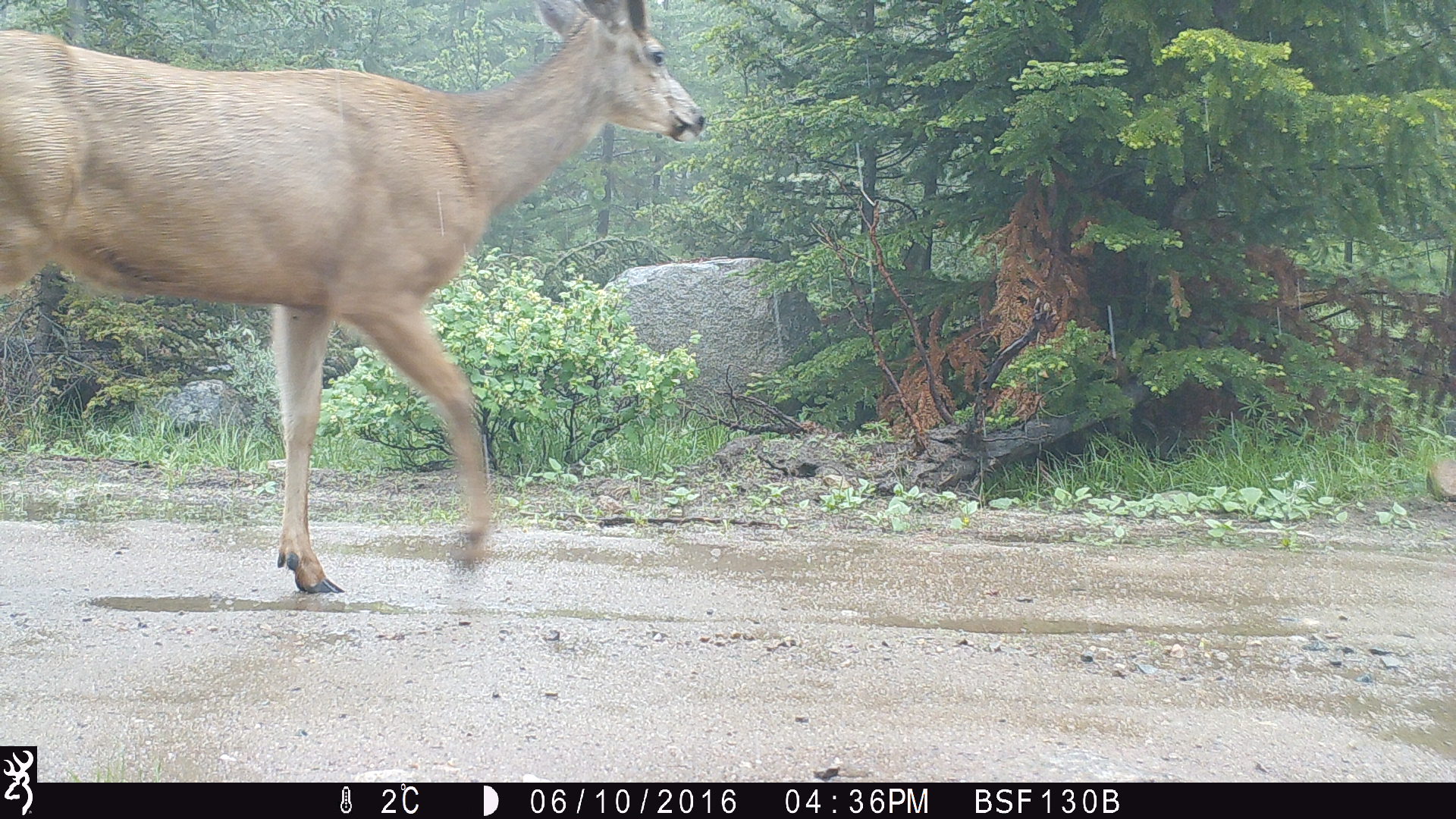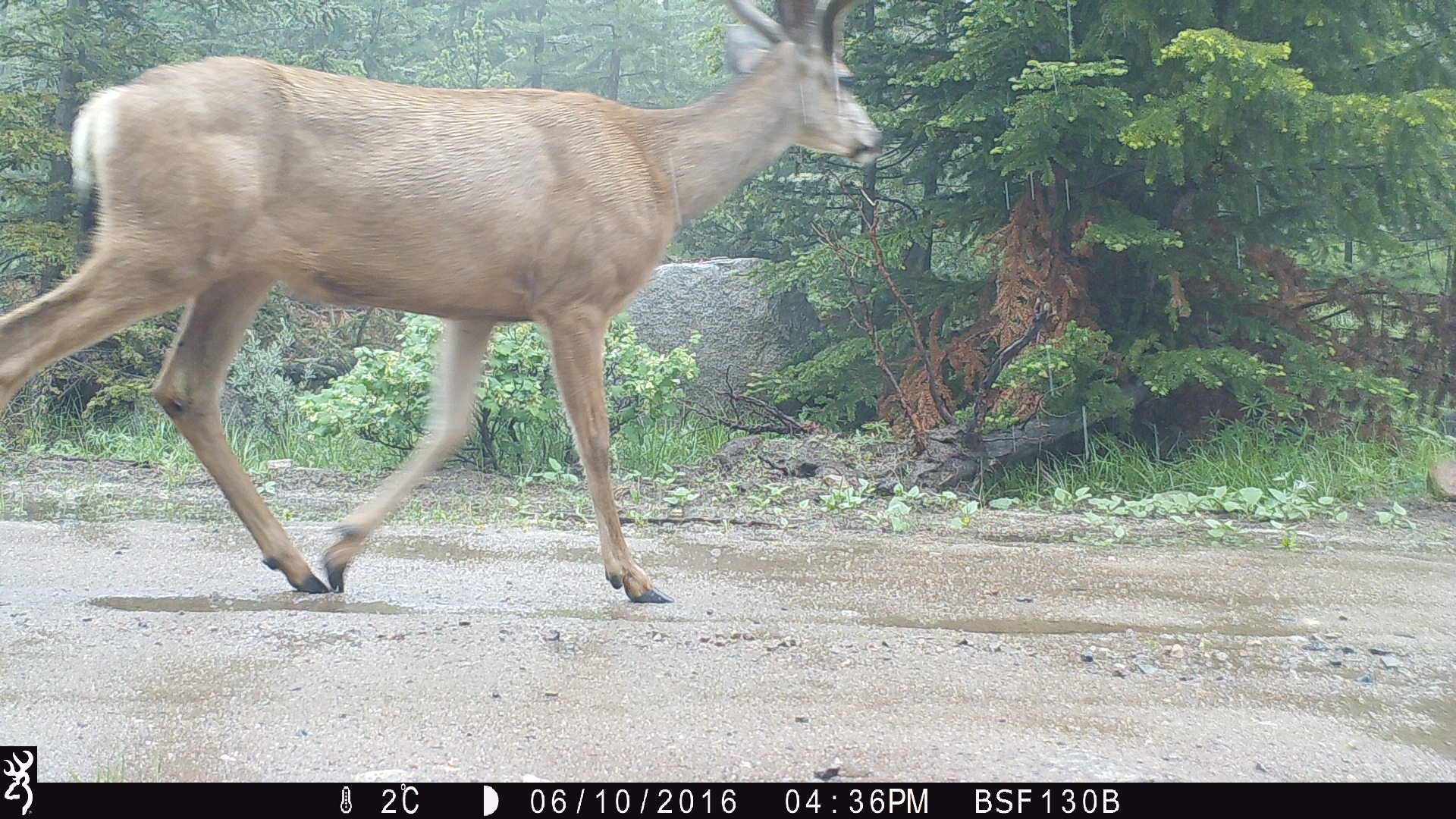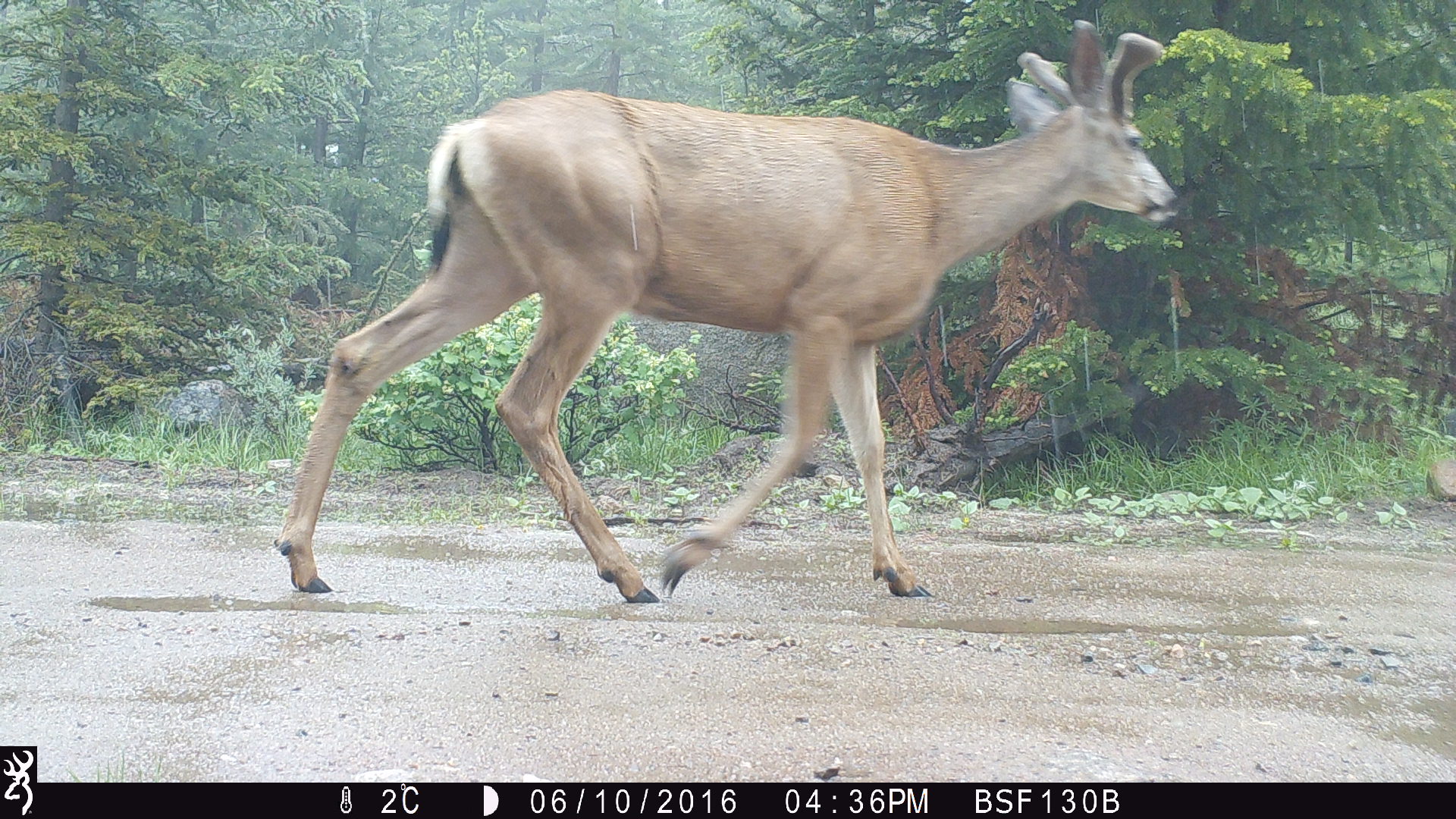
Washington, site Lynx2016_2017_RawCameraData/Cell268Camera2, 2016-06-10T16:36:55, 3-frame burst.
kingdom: Animalia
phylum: Chordata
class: Mammalia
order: Artiodactyla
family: Cervidae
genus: Odocoileus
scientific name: Odocoileus hemionus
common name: mule deer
Odocoileus hemionus (mule deer). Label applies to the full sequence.